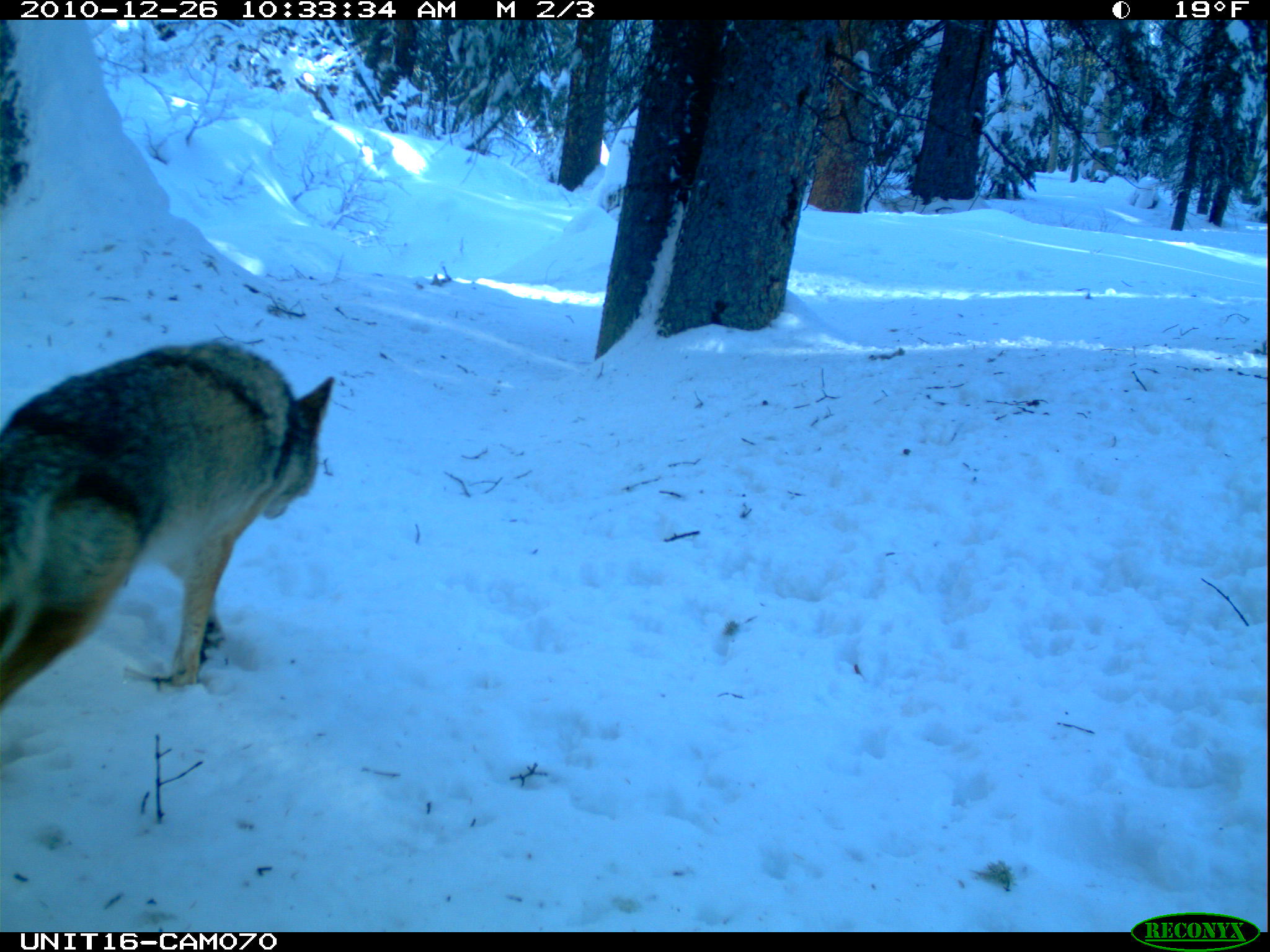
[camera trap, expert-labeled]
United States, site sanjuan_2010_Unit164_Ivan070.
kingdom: Animalia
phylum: Chordata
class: Mammalia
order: Carnivora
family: Canidae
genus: Canis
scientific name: Canis latrans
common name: coyote